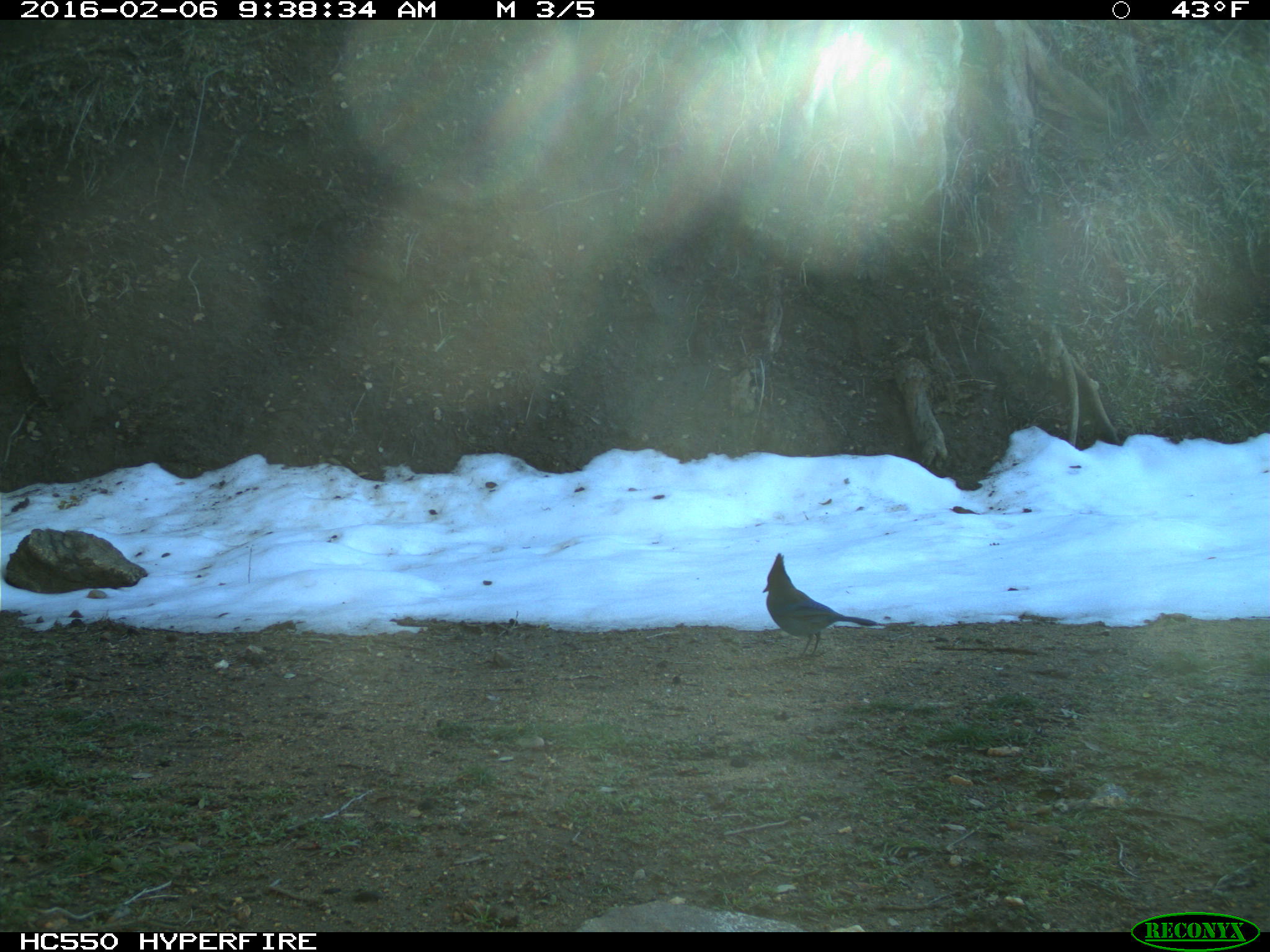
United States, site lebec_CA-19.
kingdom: Animalia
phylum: Chordata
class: Aves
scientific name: Aves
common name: birds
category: unidentified bird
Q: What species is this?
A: Unidentified bird (birds) (Aves).